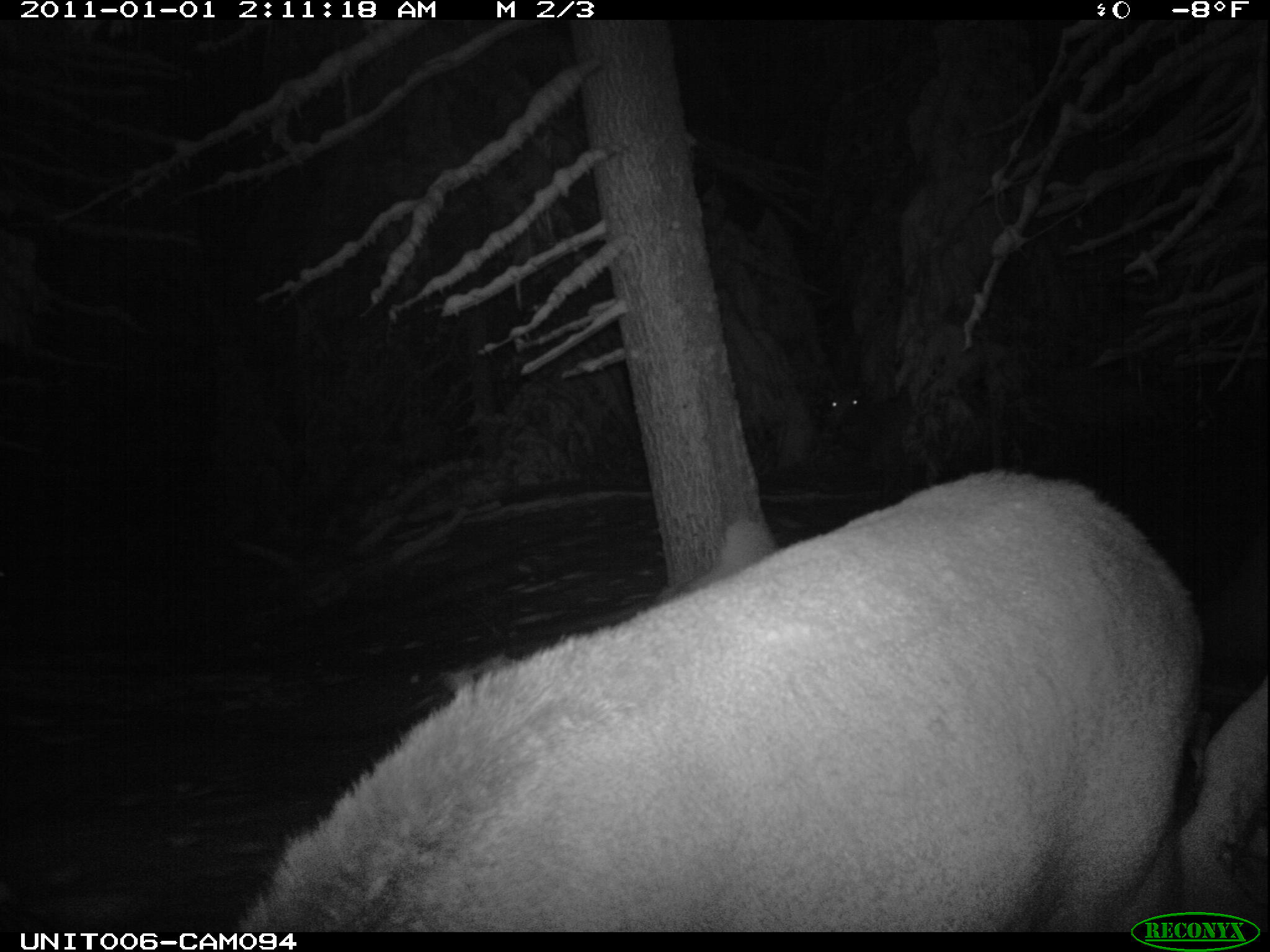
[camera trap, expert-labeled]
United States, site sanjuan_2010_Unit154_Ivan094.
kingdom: Animalia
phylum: Chordata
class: Mammalia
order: Artiodactyla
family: Cervidae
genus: Cervus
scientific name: Cervus elaphus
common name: red deer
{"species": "Cervus elaphus (red deer)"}